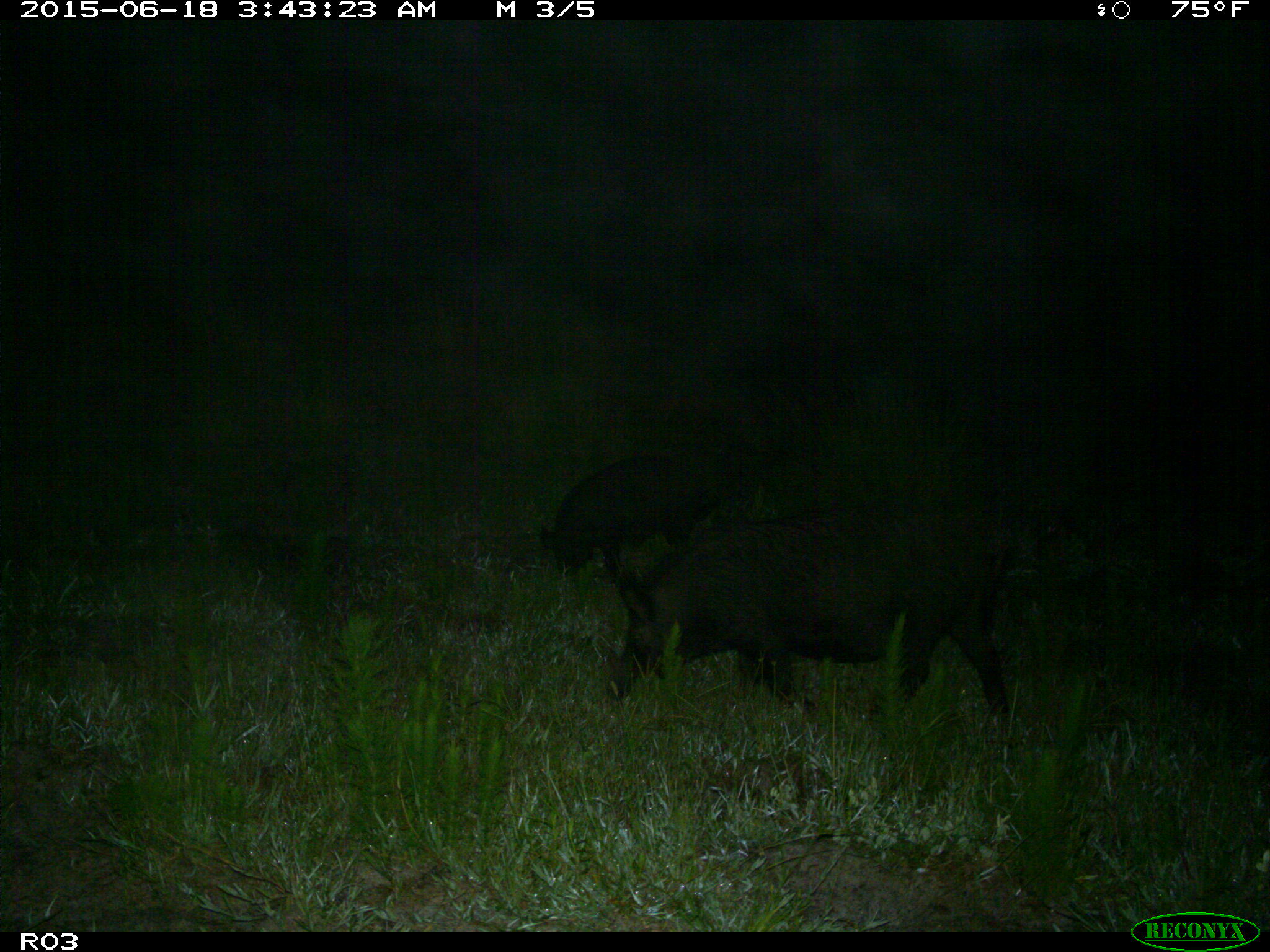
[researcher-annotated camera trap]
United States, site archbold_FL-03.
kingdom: Animalia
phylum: Chordata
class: Mammalia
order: Artiodactyla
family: Suidae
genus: Sus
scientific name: Sus scrofa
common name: wild boar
Sus scrofa (wild boar).